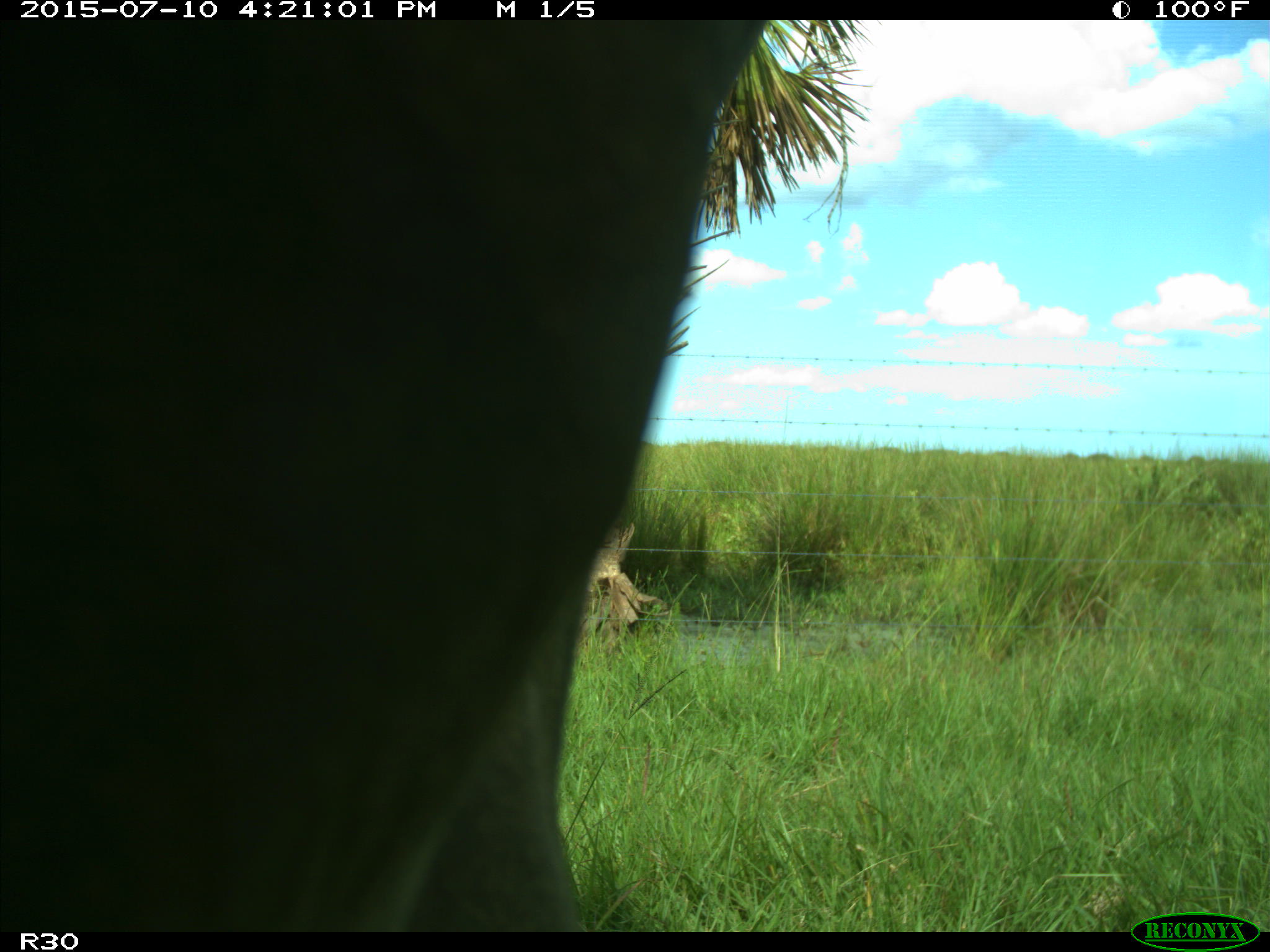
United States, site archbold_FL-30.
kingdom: Animalia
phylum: Chordata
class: Mammalia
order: Artiodactyla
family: Bovidae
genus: Bos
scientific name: Bos taurus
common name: domestic cow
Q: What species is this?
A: Bos taurus (domestic cow).